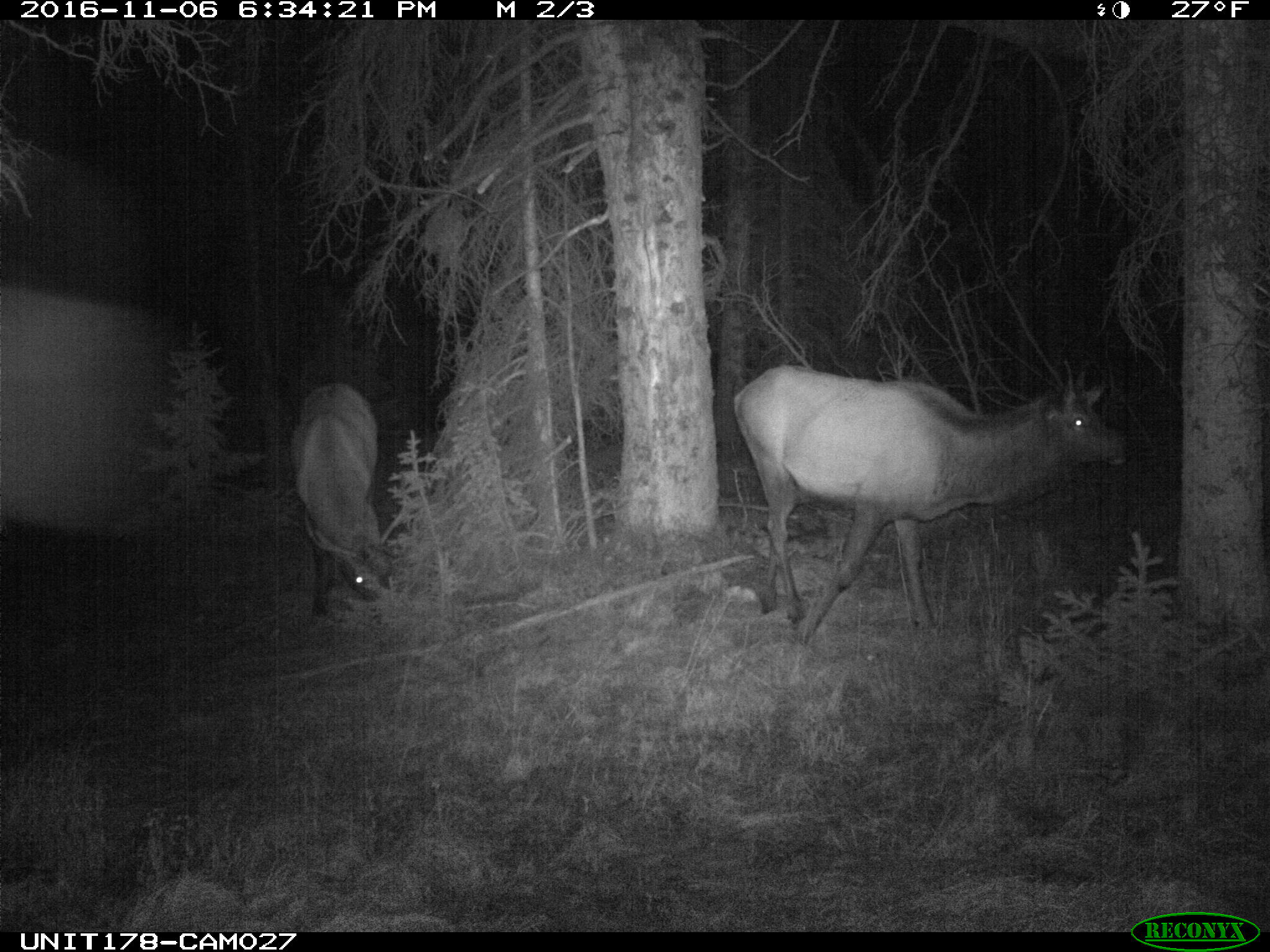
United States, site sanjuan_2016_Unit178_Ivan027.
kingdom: Animalia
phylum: Chordata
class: Mammalia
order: Artiodactyla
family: Cervidae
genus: Cervus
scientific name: Cervus elaphus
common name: red deer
Cervus elaphus (red deer).